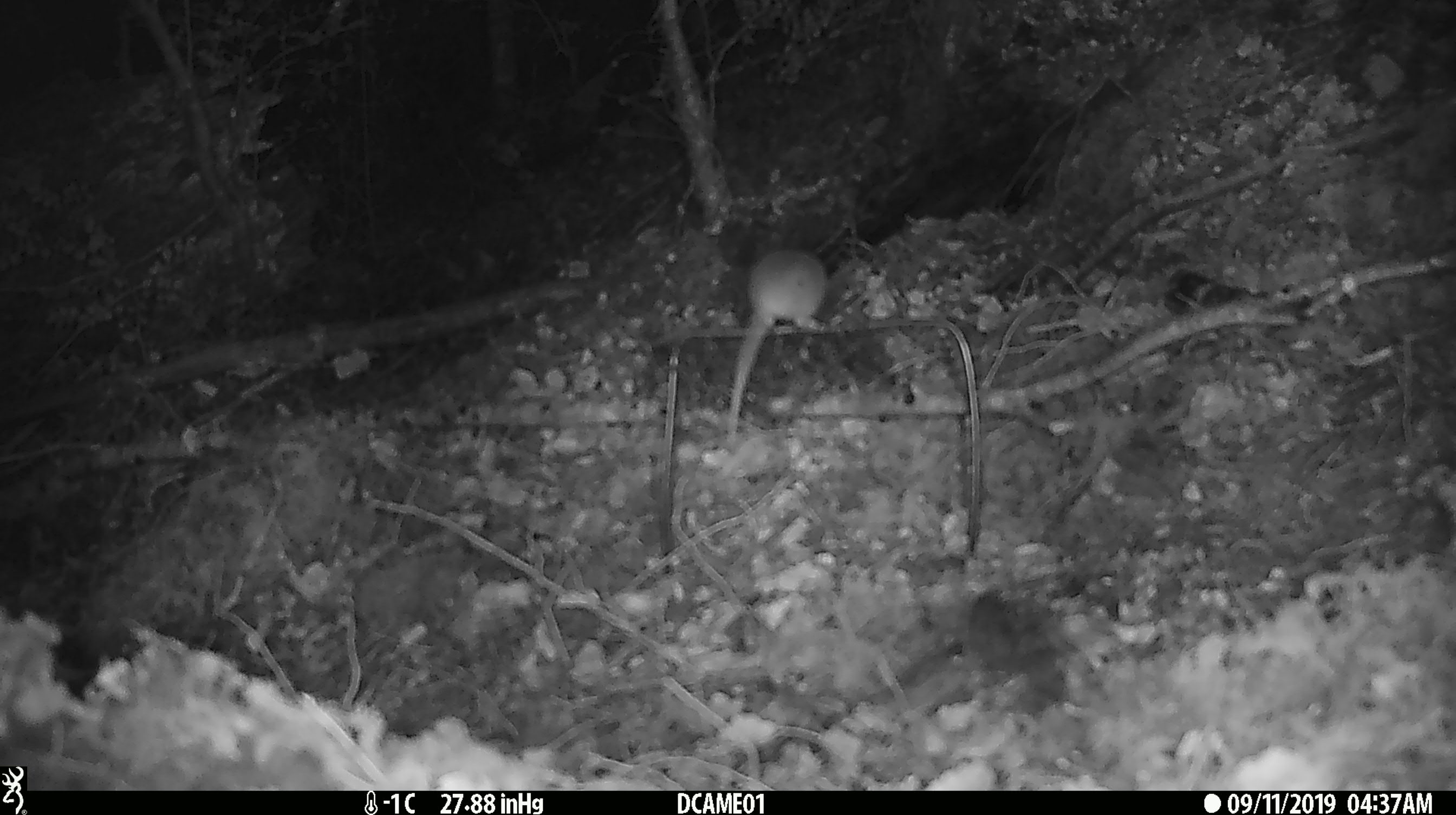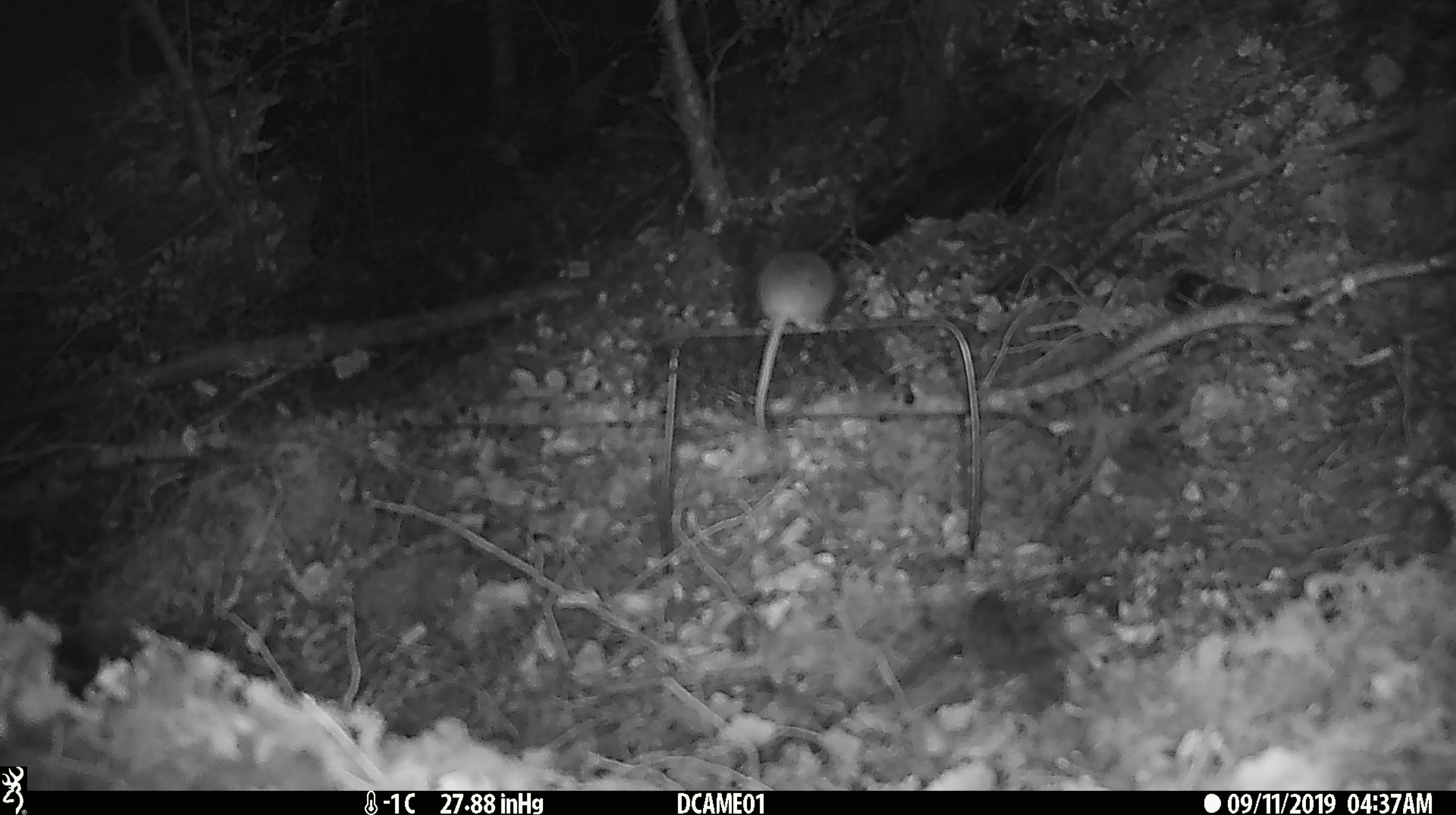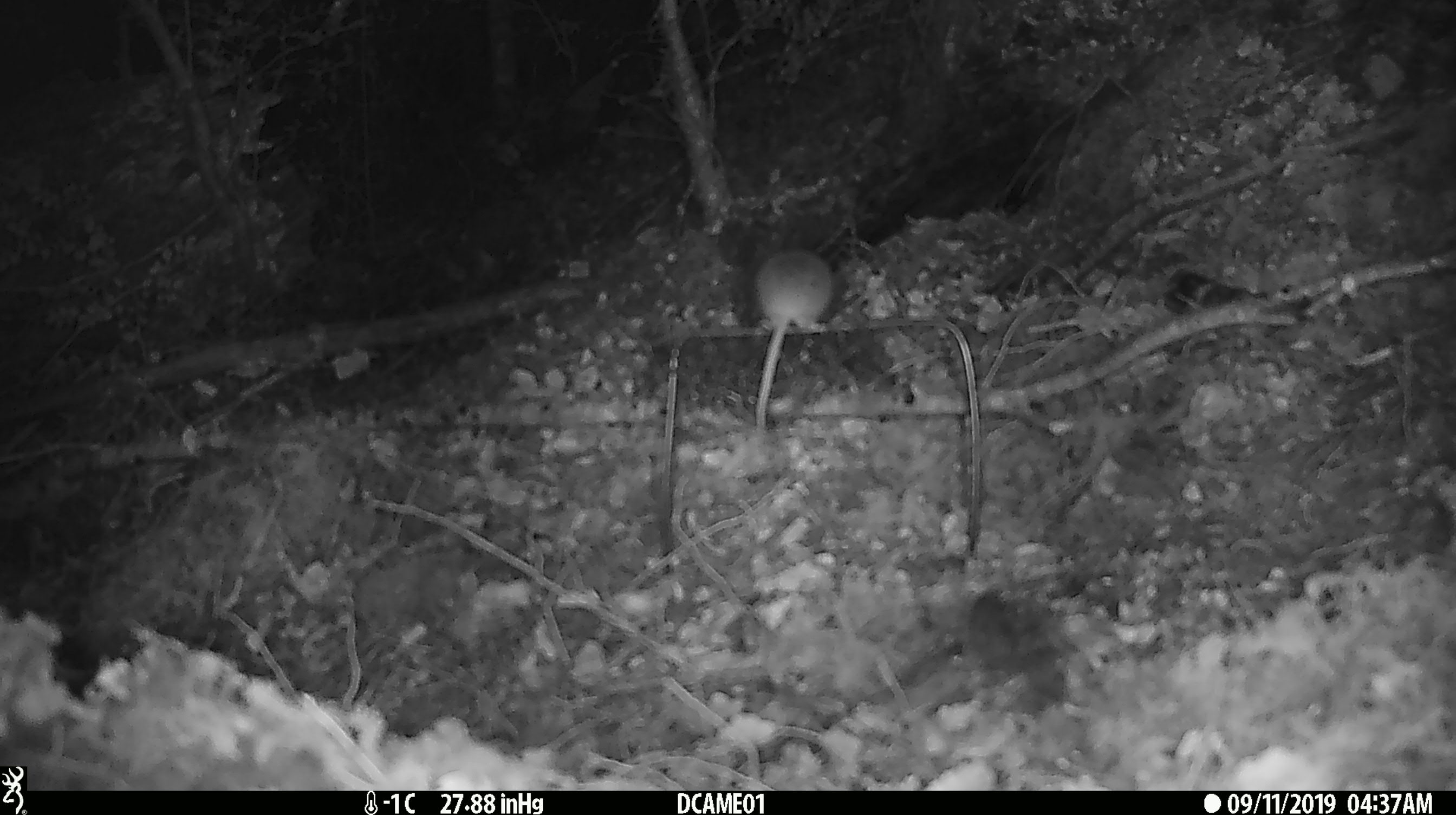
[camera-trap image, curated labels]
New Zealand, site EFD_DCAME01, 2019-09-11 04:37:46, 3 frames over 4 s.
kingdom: Animalia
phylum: Chordata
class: Mammalia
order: Rodentia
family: Muridae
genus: Mus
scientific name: Mus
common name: mouse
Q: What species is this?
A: Mouse (Mus).